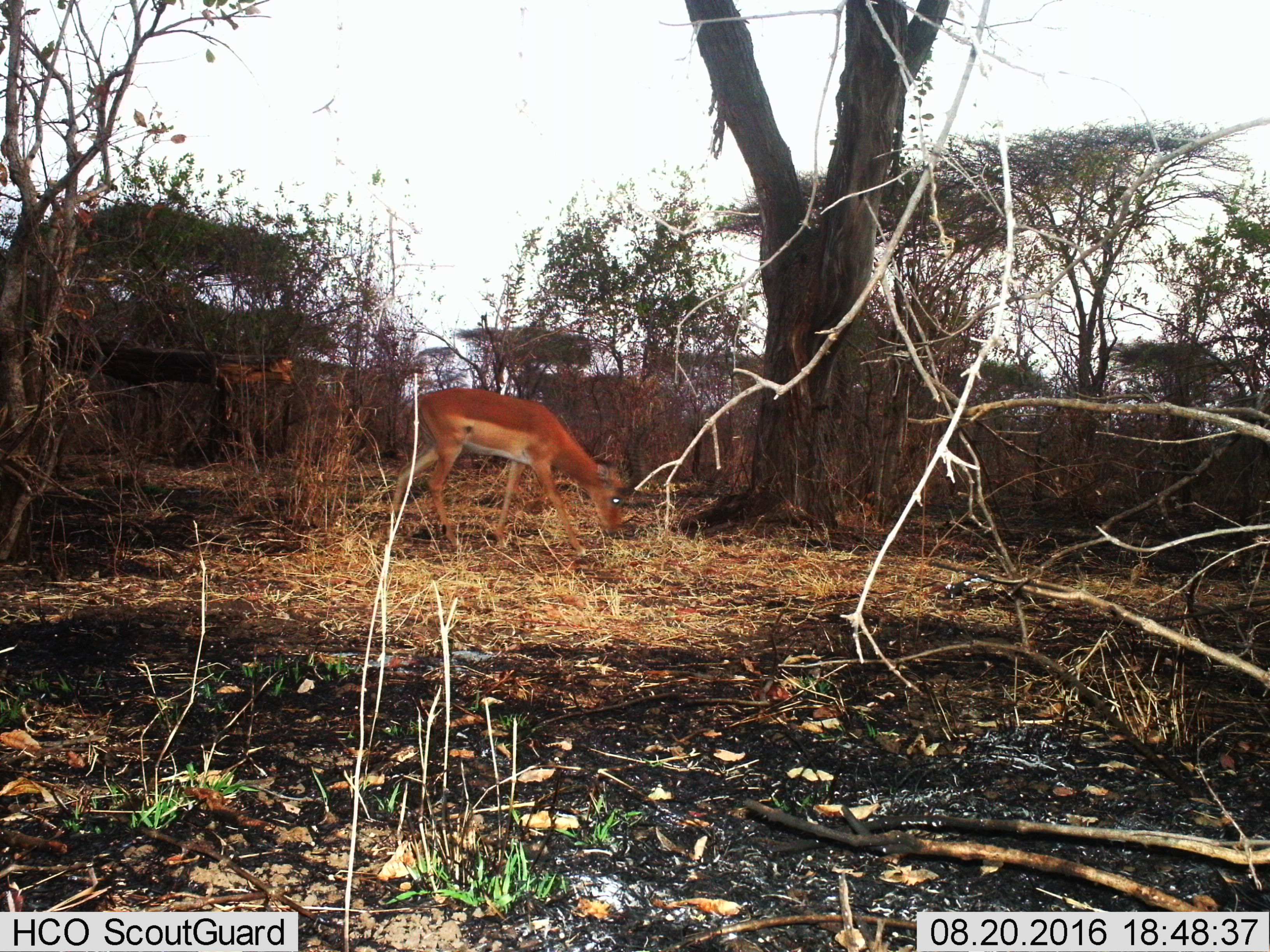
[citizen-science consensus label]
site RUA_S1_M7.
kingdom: Animalia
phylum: Chordata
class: Mammalia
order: Artiodactyla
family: Bovidae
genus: Aepyceros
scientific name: Aepyceros melampus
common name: impala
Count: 1.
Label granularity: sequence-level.